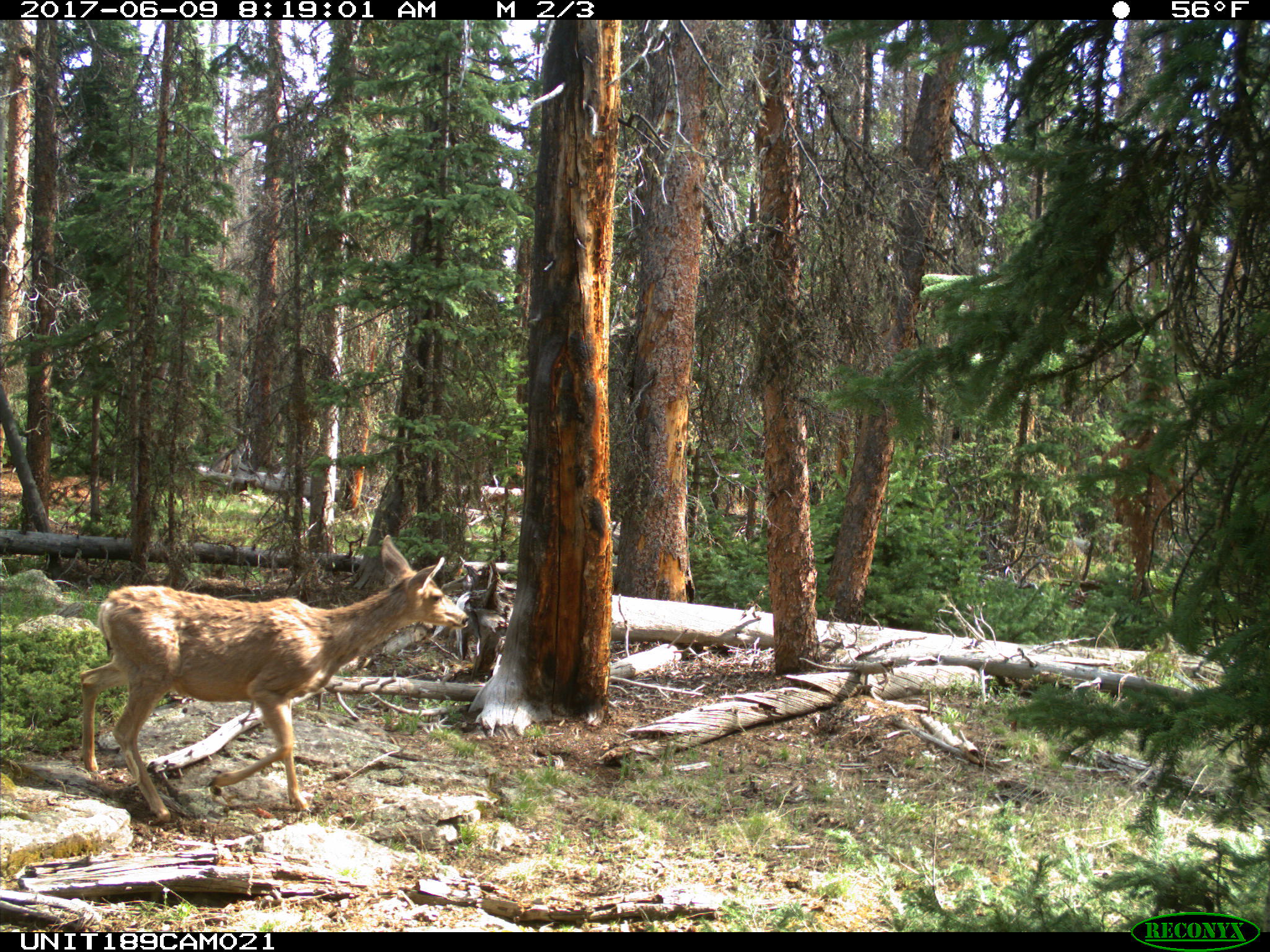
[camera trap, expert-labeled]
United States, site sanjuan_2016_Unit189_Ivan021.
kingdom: Animalia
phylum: Chordata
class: Mammalia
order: Artiodactyla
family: Cervidae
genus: Odocoileus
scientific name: Odocoileus hemionus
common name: mule deer